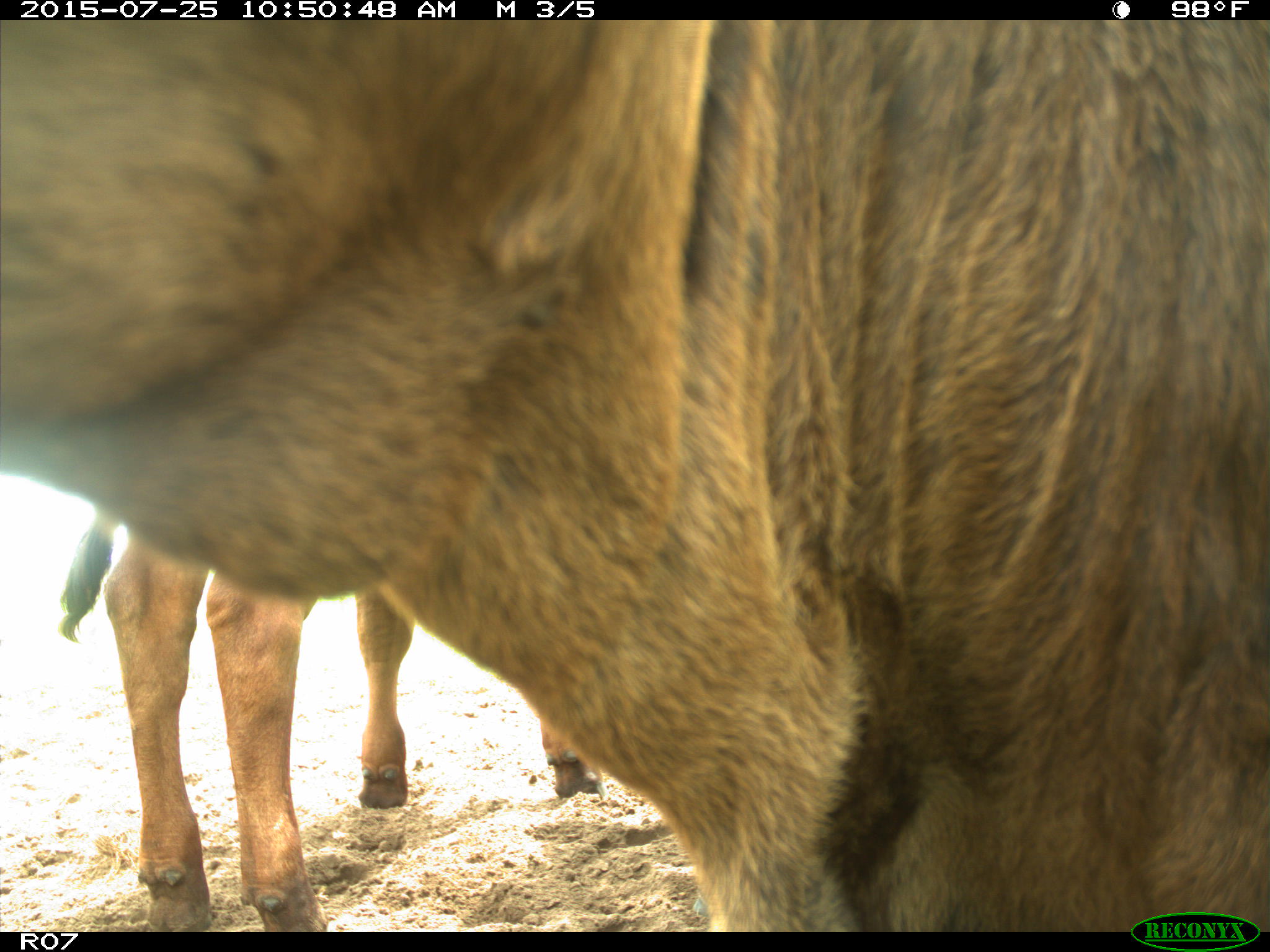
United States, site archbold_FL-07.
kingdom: Animalia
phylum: Chordata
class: Mammalia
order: Artiodactyla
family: Bovidae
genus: Bos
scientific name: Bos taurus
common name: domestic cow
Bos taurus (domestic cow).